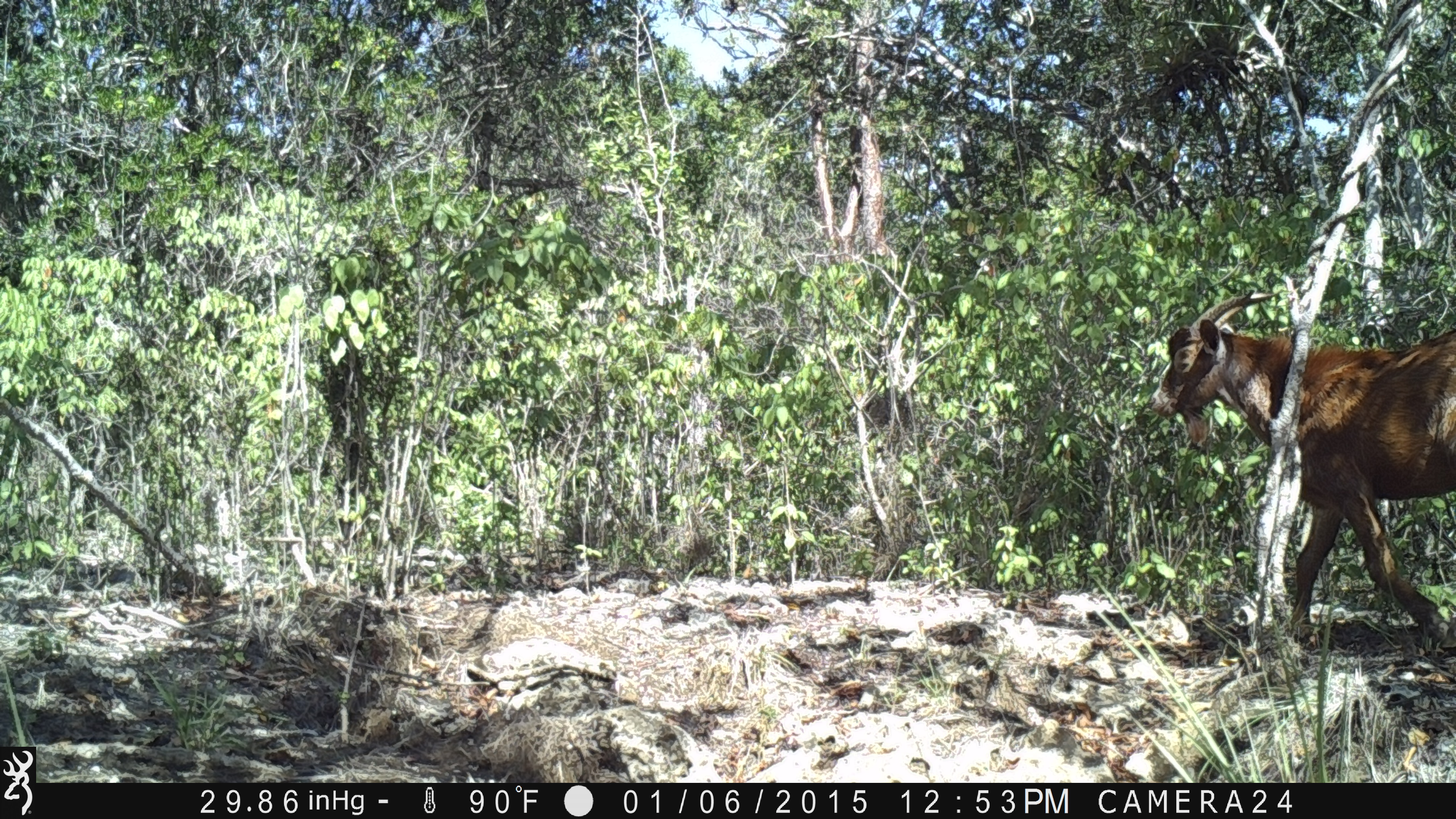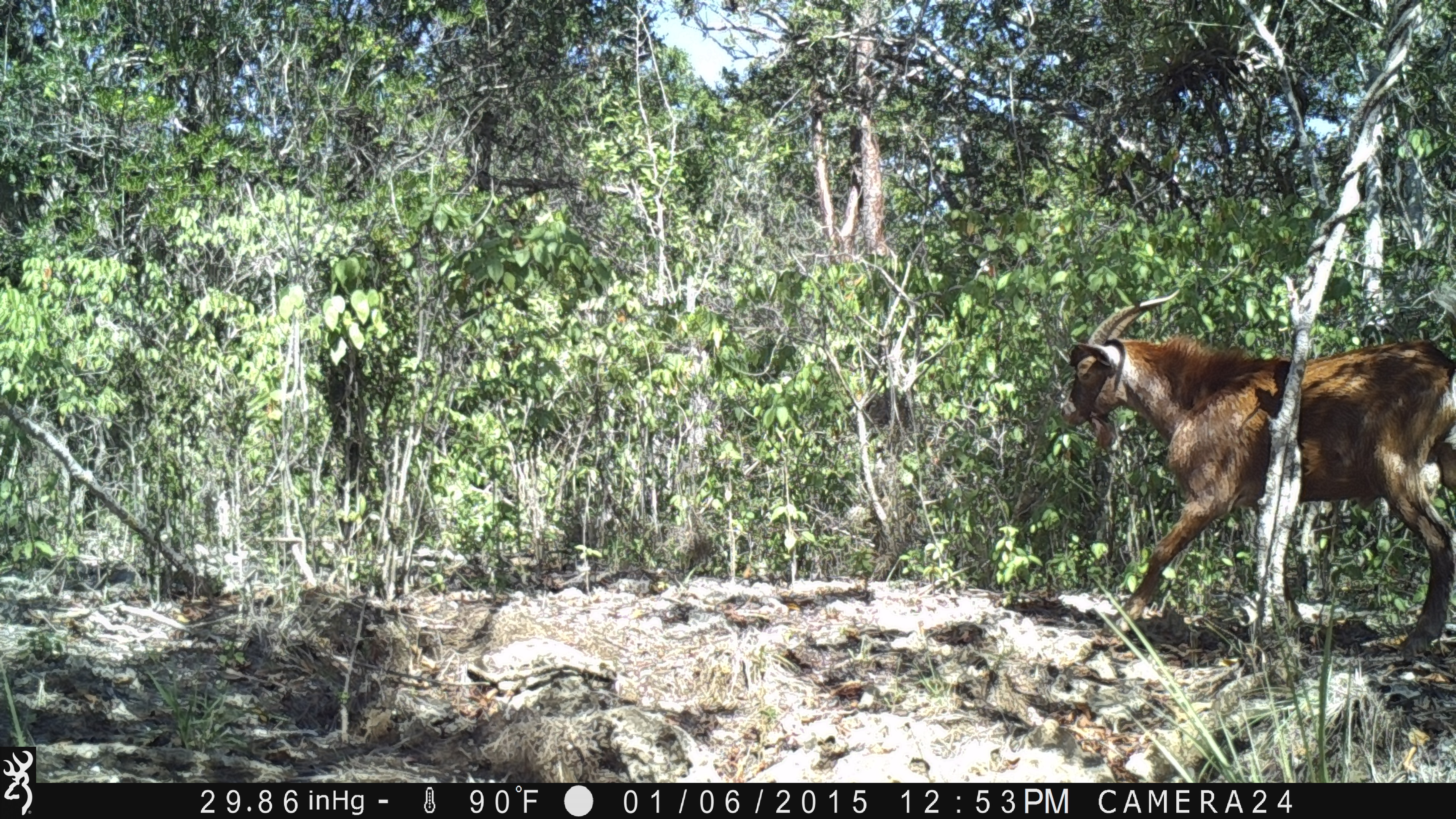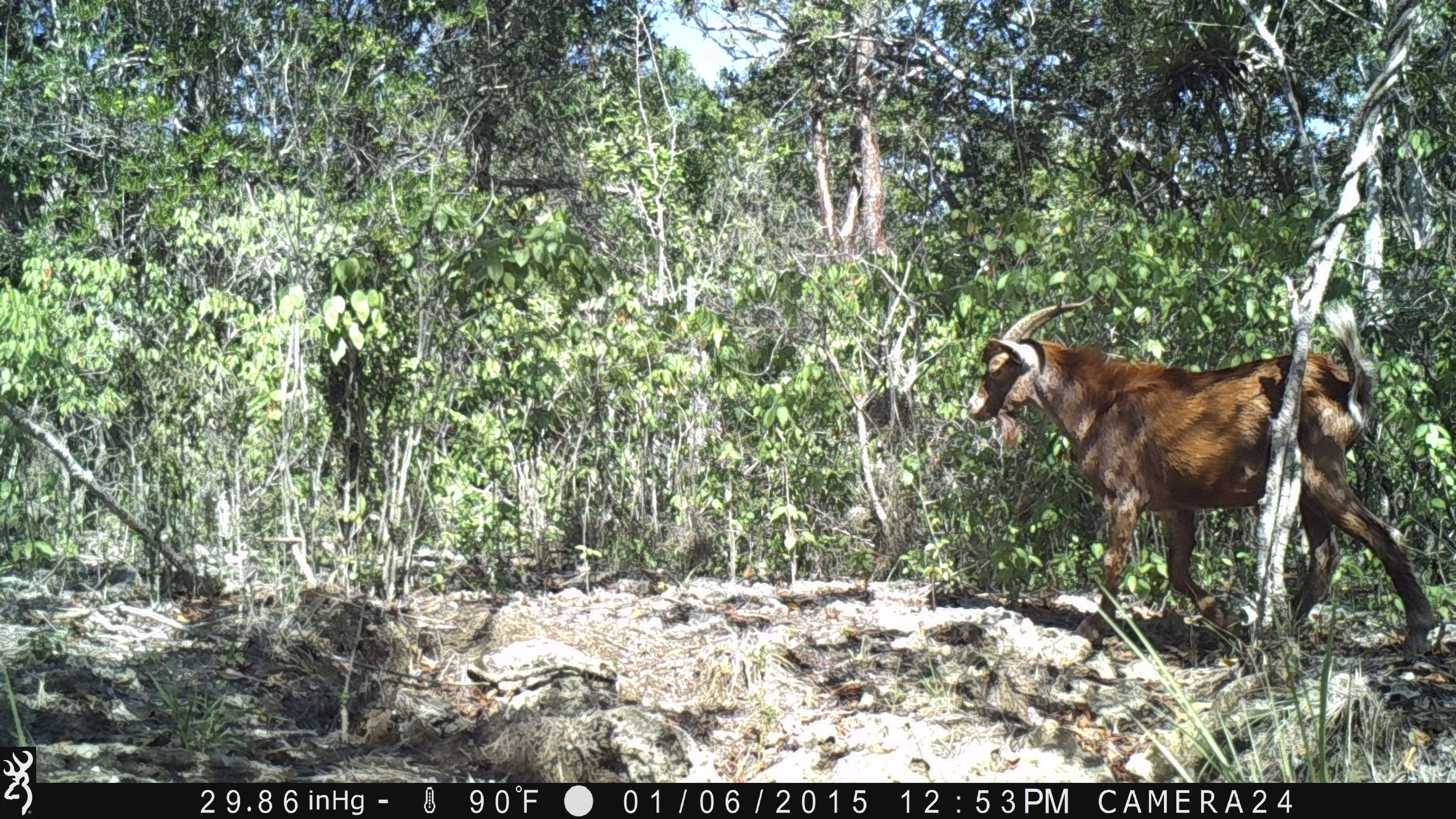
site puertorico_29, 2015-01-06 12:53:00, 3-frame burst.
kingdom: Animalia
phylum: Chordata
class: Mammalia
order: Artiodactyla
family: Bovidae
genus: Capra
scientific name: Capra hircus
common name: goat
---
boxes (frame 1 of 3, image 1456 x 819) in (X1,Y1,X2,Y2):
goat: (1136,292,1456,651)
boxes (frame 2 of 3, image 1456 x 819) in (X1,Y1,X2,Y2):
goat: (1056,287,1456,650)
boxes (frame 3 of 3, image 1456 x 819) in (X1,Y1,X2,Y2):
goat: (960,295,1436,664)